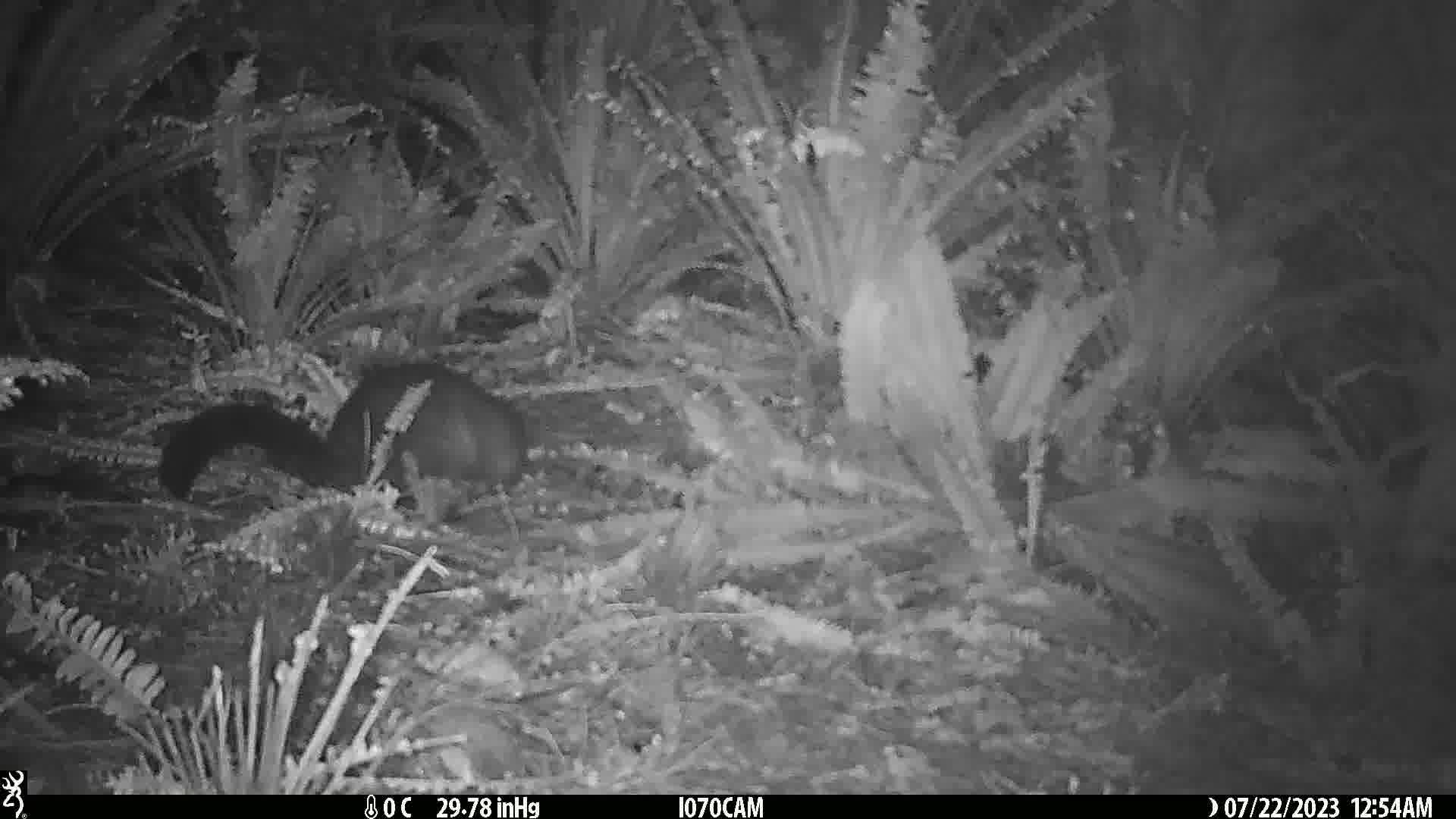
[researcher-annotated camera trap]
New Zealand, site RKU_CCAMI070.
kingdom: Animalia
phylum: Chordata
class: Mammalia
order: Diprotodontia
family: Phalangeridae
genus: Trichosurus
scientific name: Trichosurus vulpecula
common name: common brushtail possum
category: possum